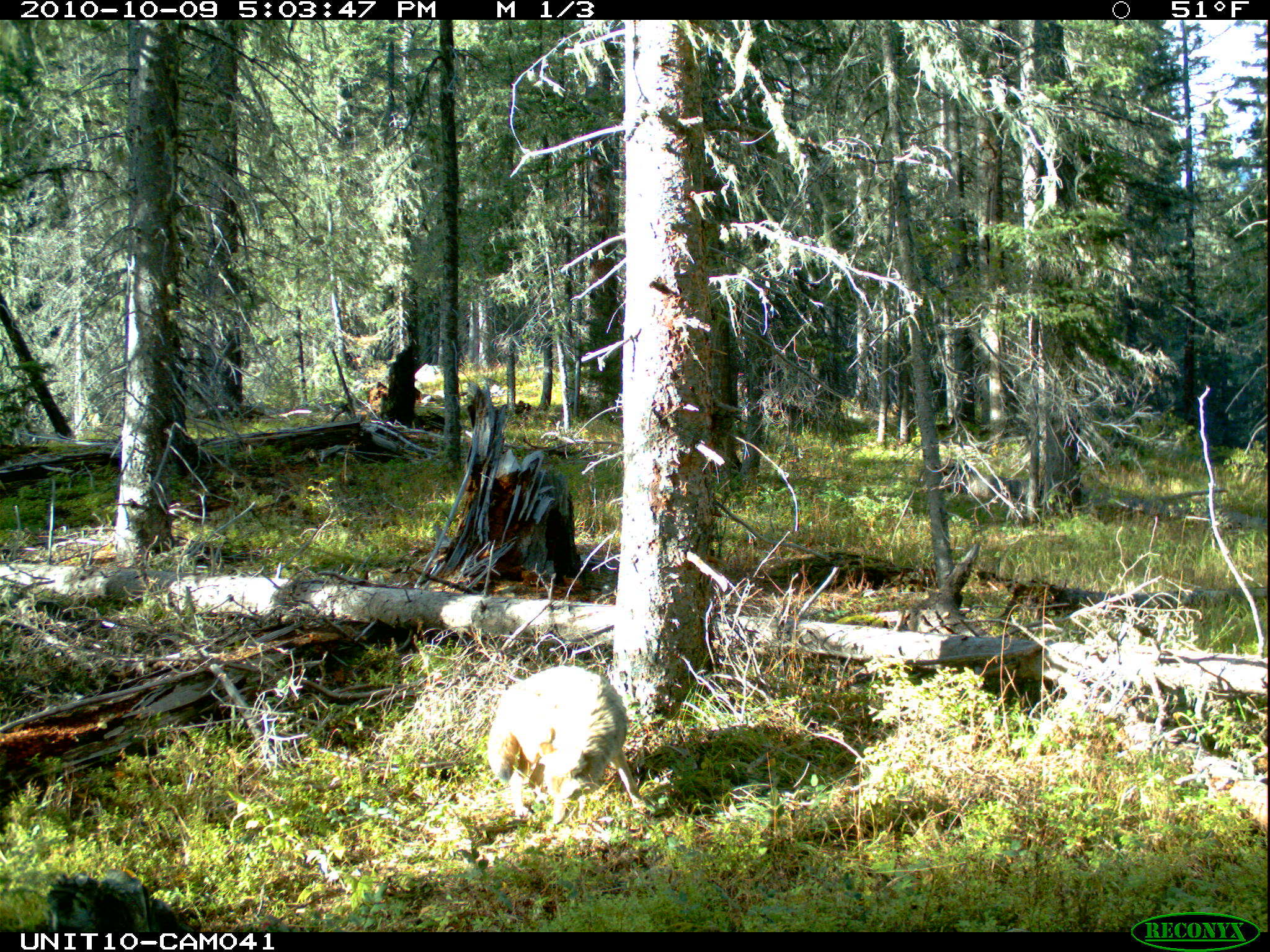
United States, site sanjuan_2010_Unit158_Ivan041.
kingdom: Animalia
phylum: Chordata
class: Mammalia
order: Carnivora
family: Canidae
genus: Canis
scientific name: Canis latrans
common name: coyote